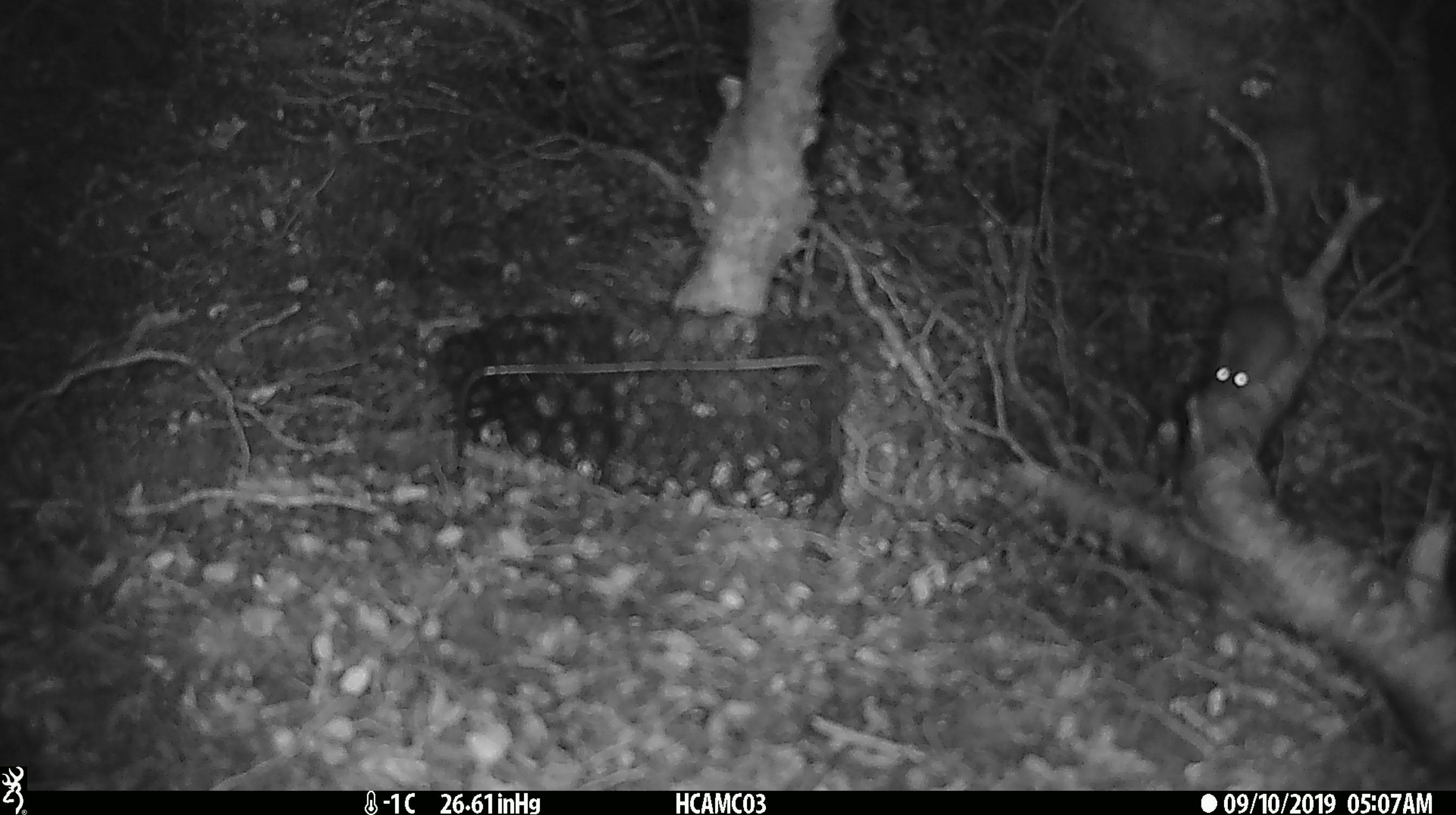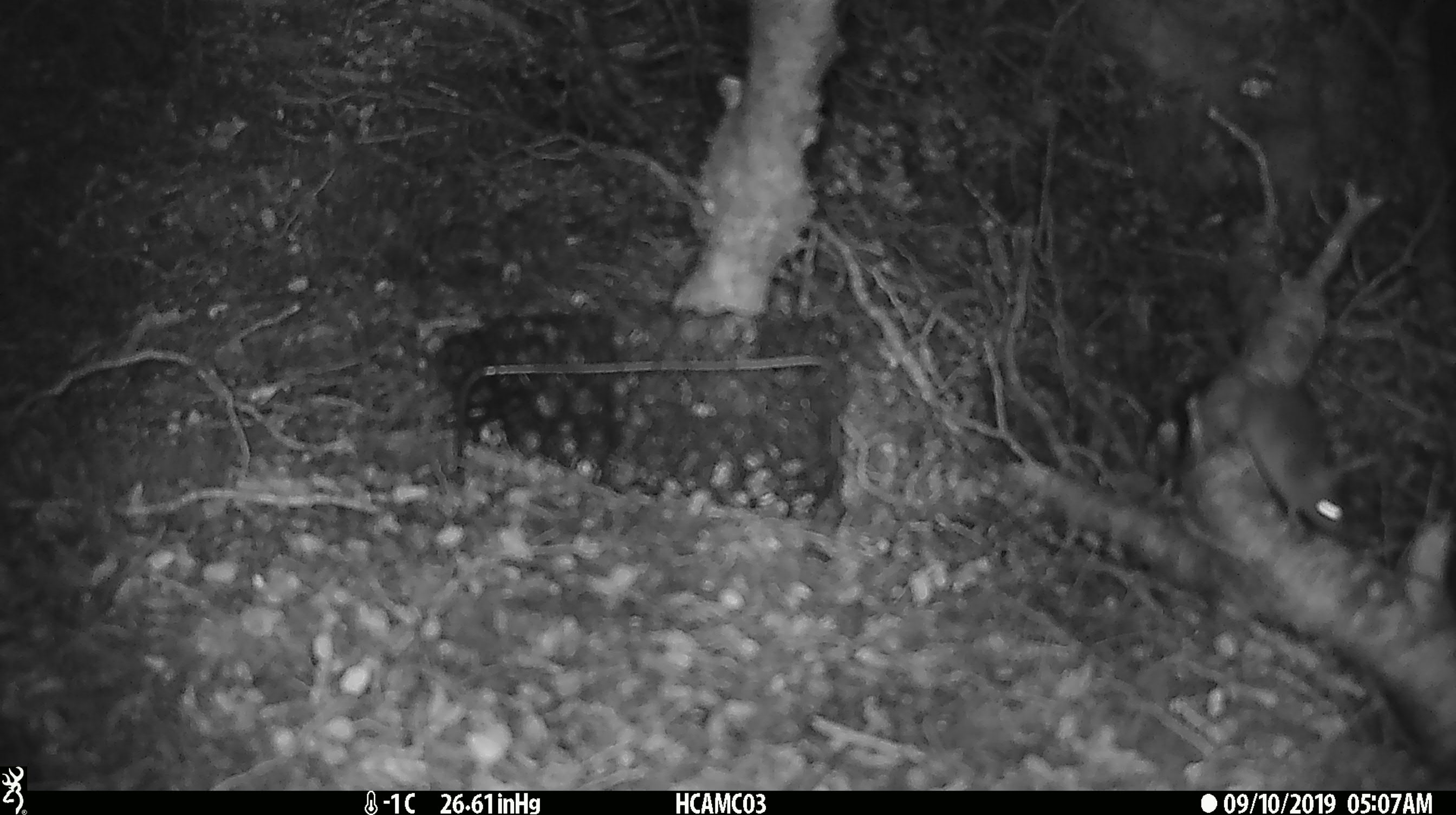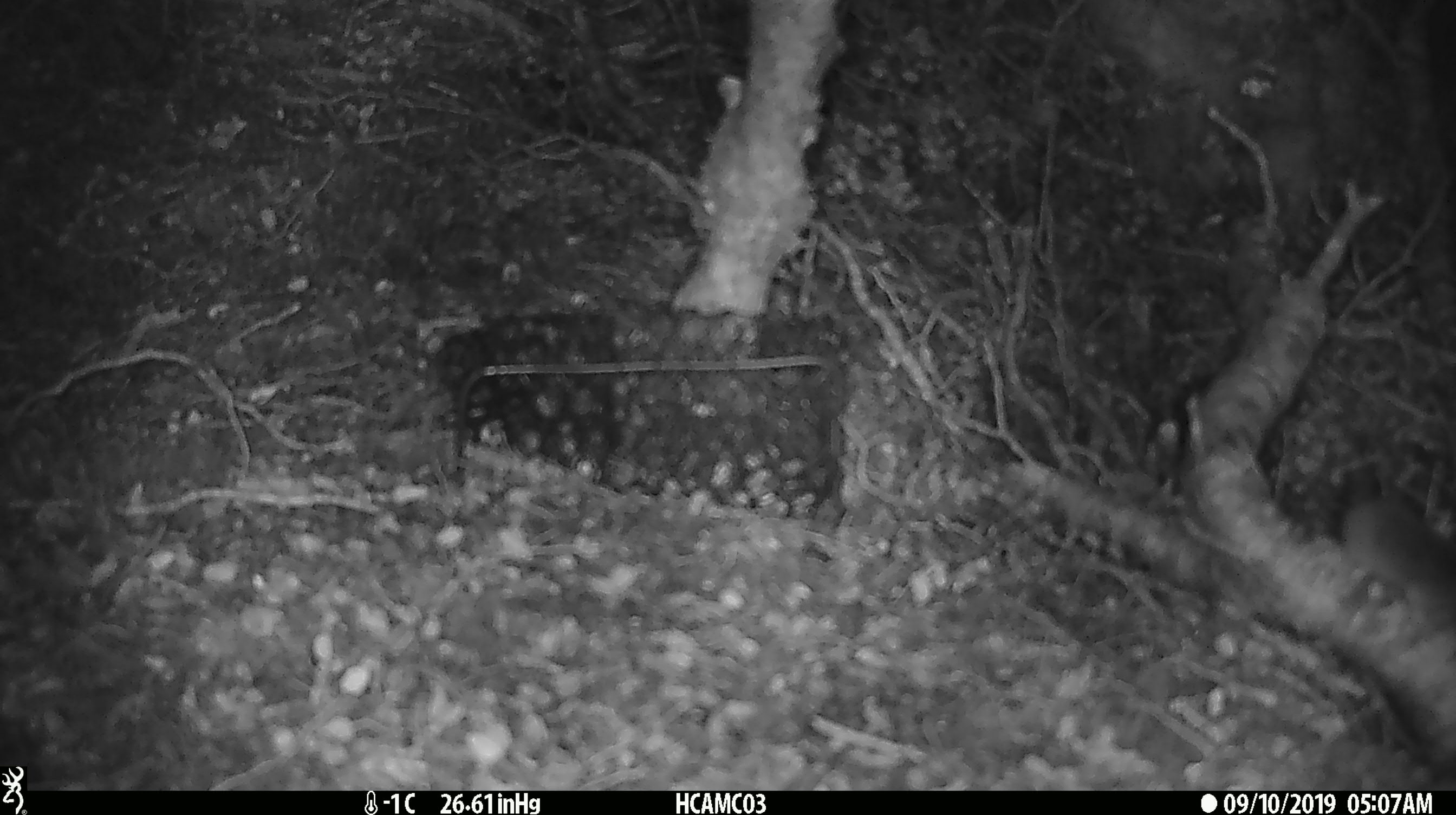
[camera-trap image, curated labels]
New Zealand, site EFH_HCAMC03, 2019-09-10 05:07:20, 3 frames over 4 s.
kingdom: Animalia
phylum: Chordata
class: Mammalia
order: Rodentia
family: Muridae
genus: Mus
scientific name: Mus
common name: mouse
Mouse (Mus).